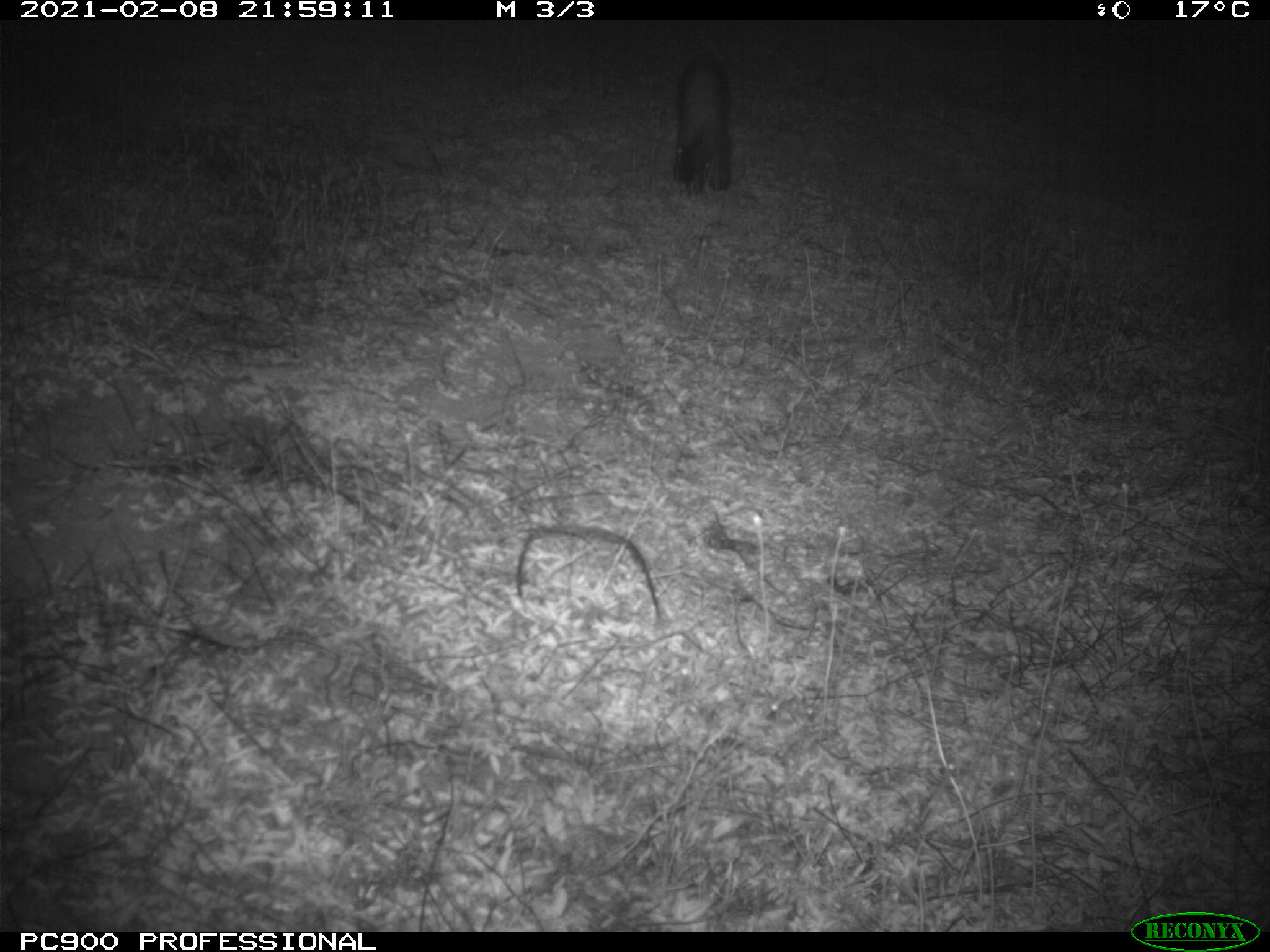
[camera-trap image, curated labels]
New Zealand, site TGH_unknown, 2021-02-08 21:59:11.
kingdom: Animalia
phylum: Chordata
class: Mammalia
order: Carnivora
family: Mustelidae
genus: Mustela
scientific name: Mustela furo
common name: ferret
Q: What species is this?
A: Ferret (Mustela furo).